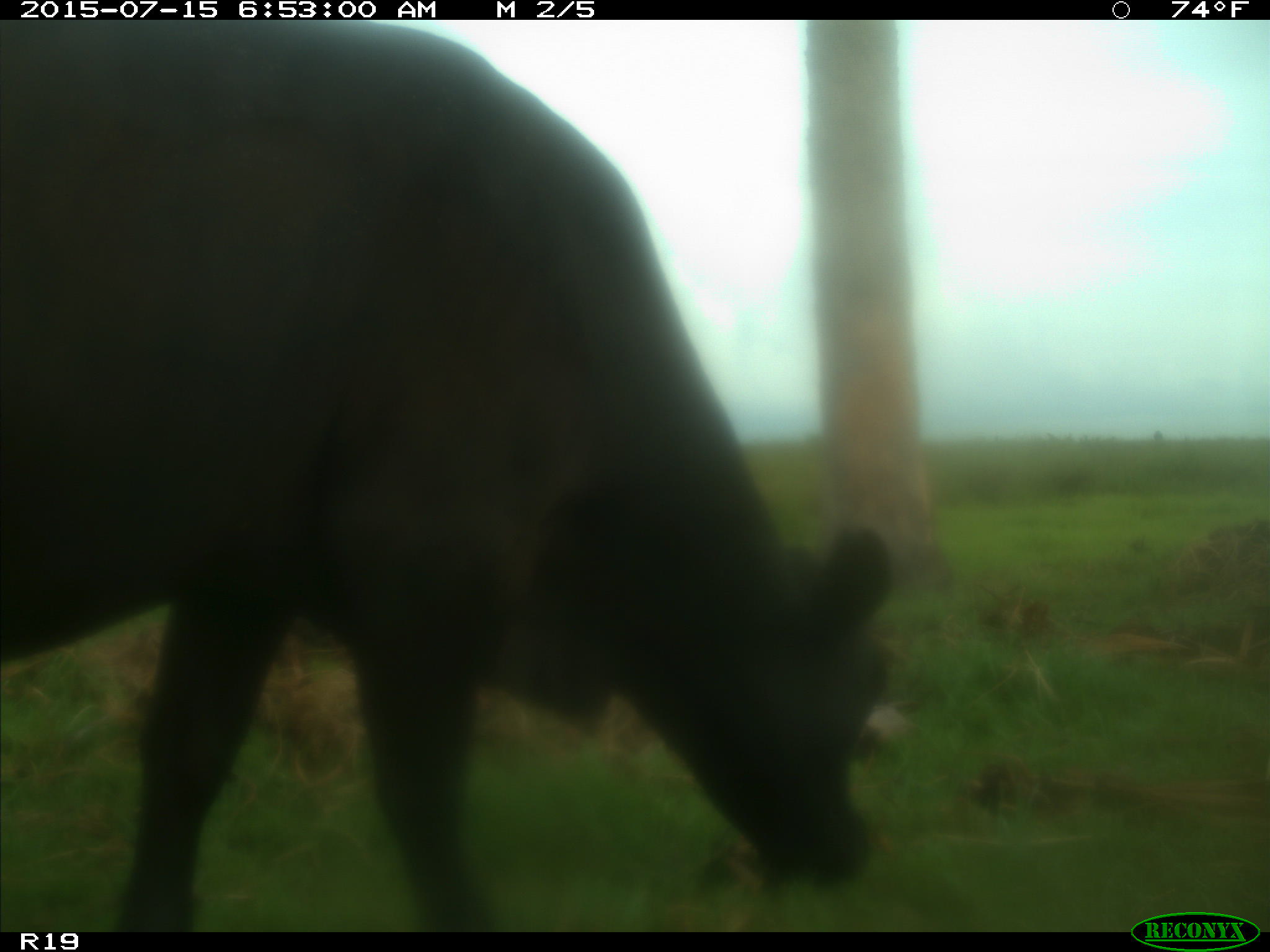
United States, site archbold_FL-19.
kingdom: Animalia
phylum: Chordata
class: Mammalia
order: Artiodactyla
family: Bovidae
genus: Bos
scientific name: Bos taurus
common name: domestic cow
Bos taurus (domestic cow).